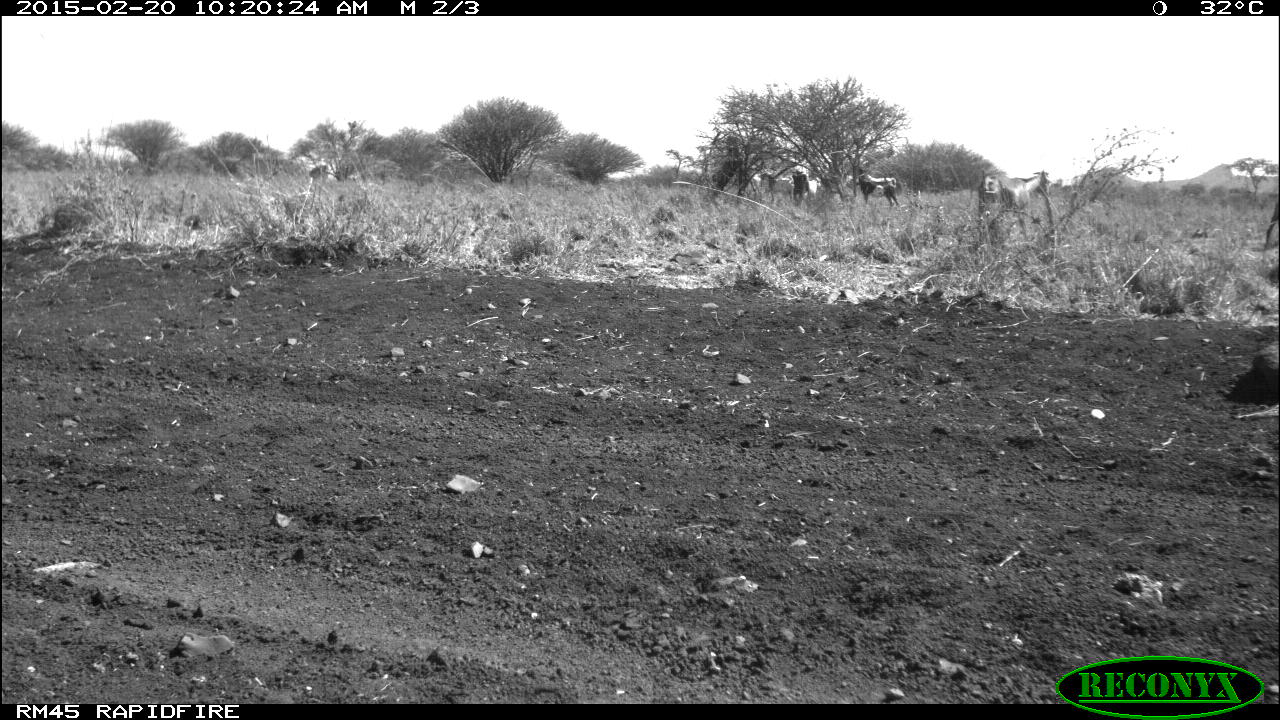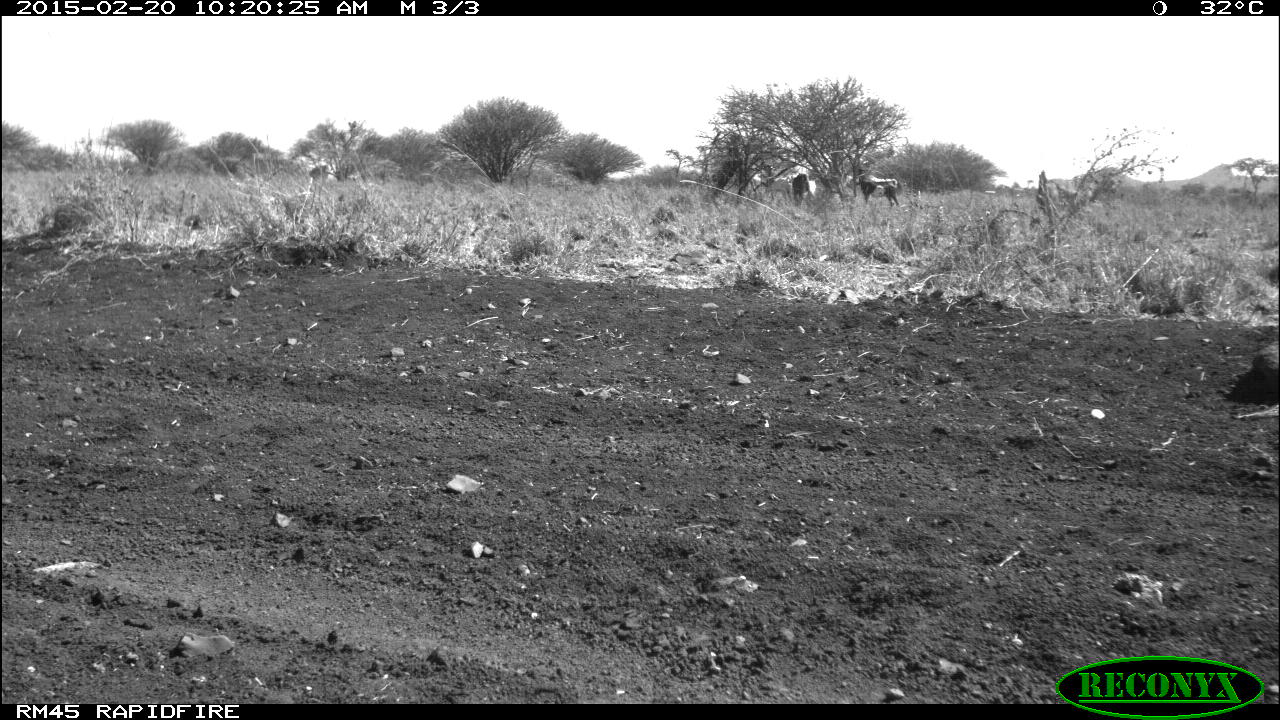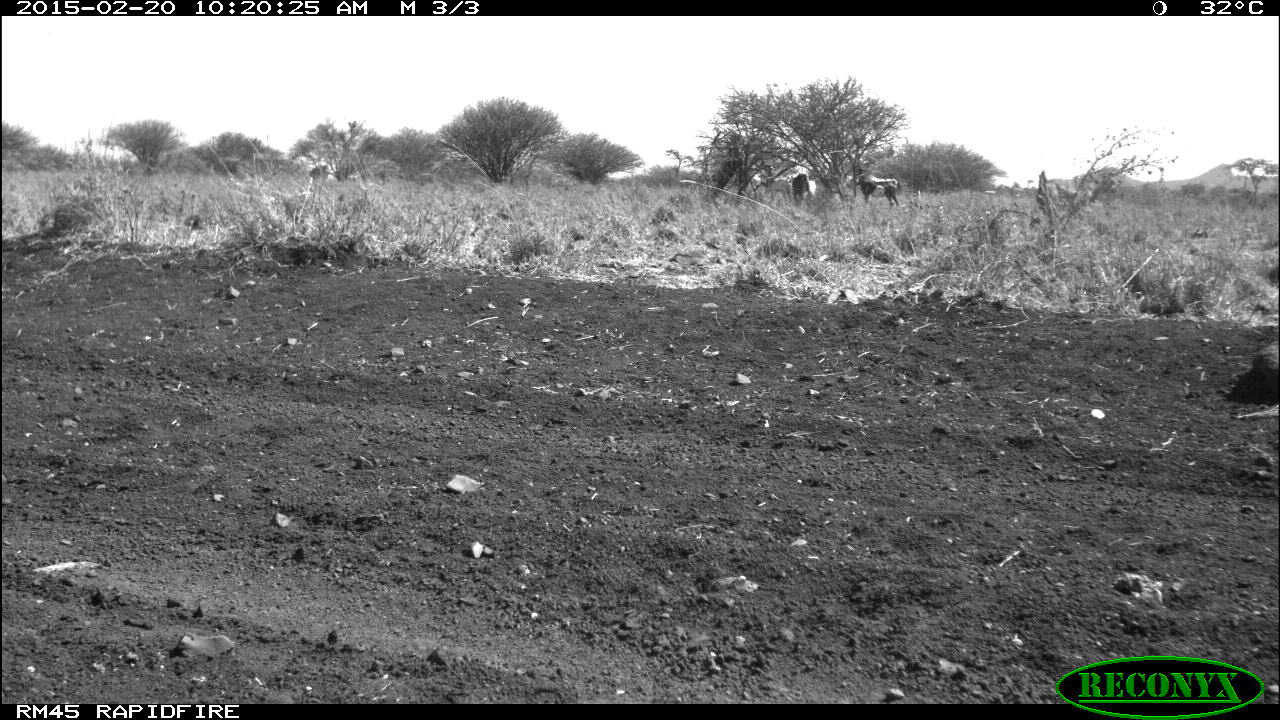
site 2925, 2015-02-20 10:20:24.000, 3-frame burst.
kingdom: Animalia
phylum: Chordata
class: Mammalia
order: Artiodactyla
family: Bovidae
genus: Ovis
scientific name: Ovis aries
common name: domestic sheep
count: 3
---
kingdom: Animalia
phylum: Chordata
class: Mammalia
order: Artiodactyla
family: Bovidae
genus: Capra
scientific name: Capra aegagrus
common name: wild goat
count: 7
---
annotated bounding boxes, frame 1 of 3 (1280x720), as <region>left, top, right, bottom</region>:
ovis aries: <region>978, 167, 1052, 223</region>; <region>855, 167, 900, 206</region>; <region>791, 169, 813, 204</region>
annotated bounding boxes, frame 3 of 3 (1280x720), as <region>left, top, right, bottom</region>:
ovis aries: <region>854, 168, 900, 207</region>; <region>792, 173, 810, 204</region>